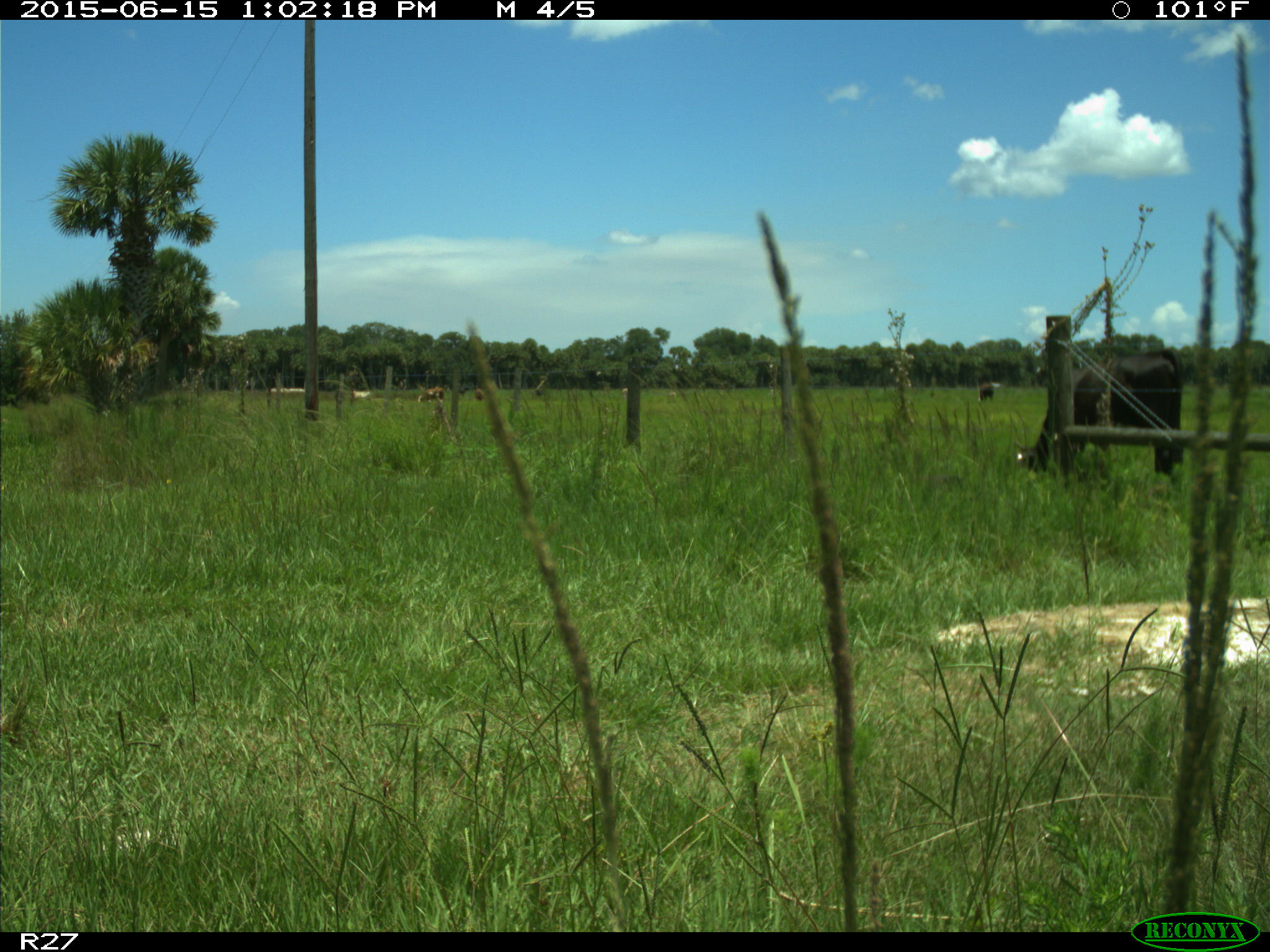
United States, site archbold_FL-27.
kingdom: Animalia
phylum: Chordata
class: Mammalia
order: Artiodactyla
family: Bovidae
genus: Bos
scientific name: Bos taurus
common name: domestic cow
Bos taurus (domestic cow).